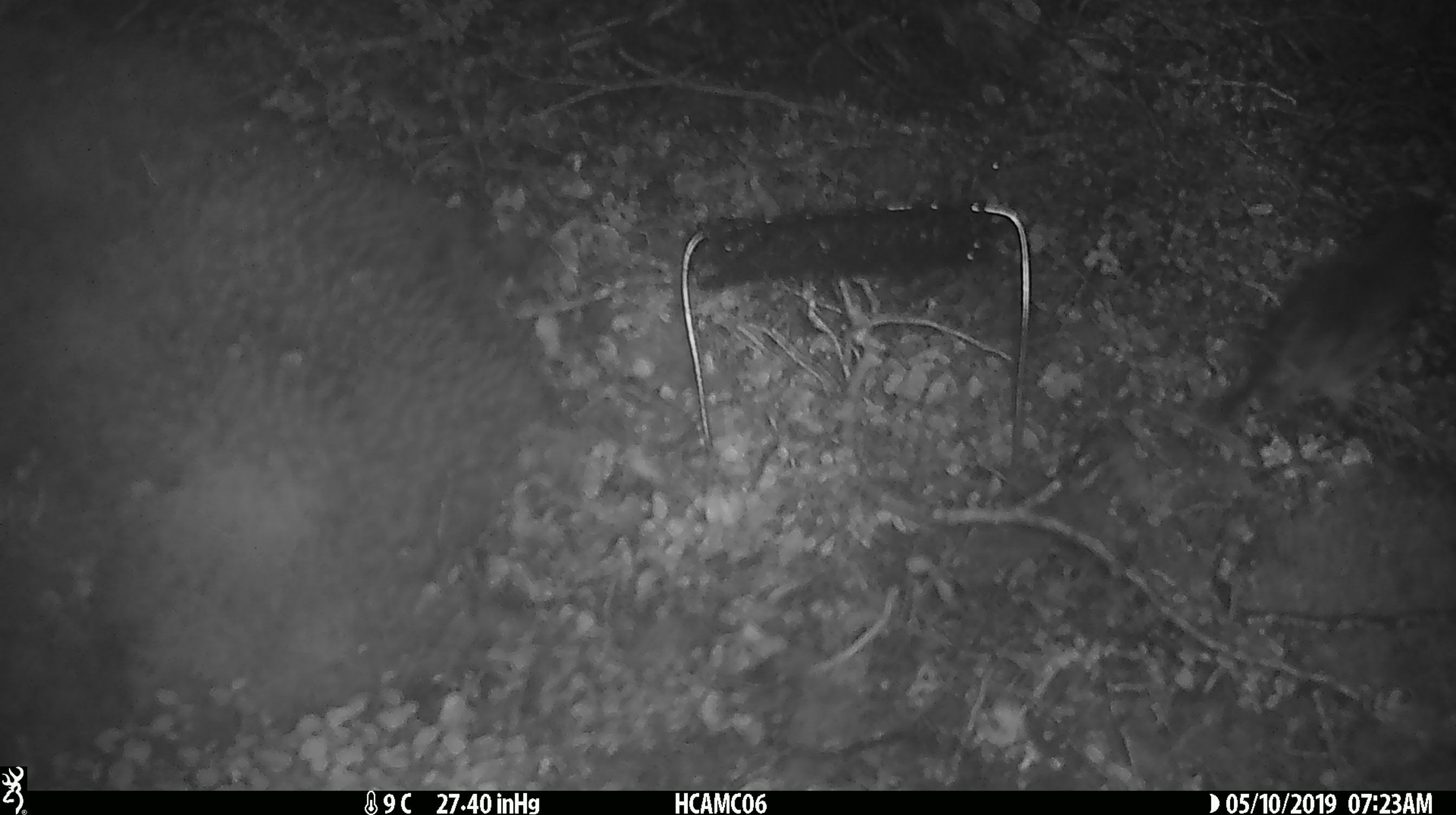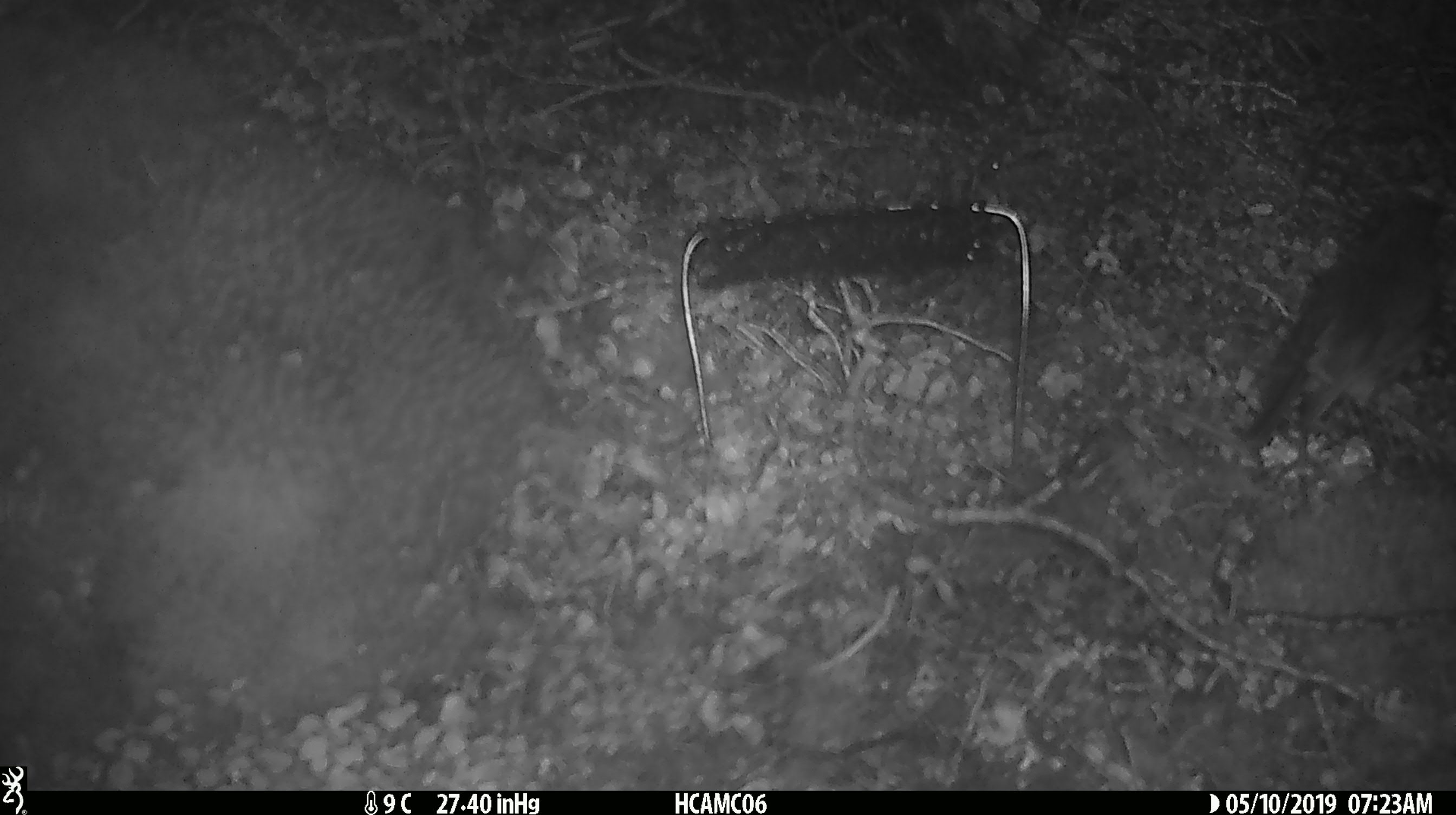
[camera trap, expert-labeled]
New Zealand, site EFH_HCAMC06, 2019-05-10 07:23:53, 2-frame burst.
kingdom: Animalia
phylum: Chordata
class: Aves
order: Passeriformes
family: Petroicidae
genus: Petroica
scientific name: Petroica australis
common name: new zealand robin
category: robin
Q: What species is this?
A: Robin (new zealand robin) (Petroica australis).